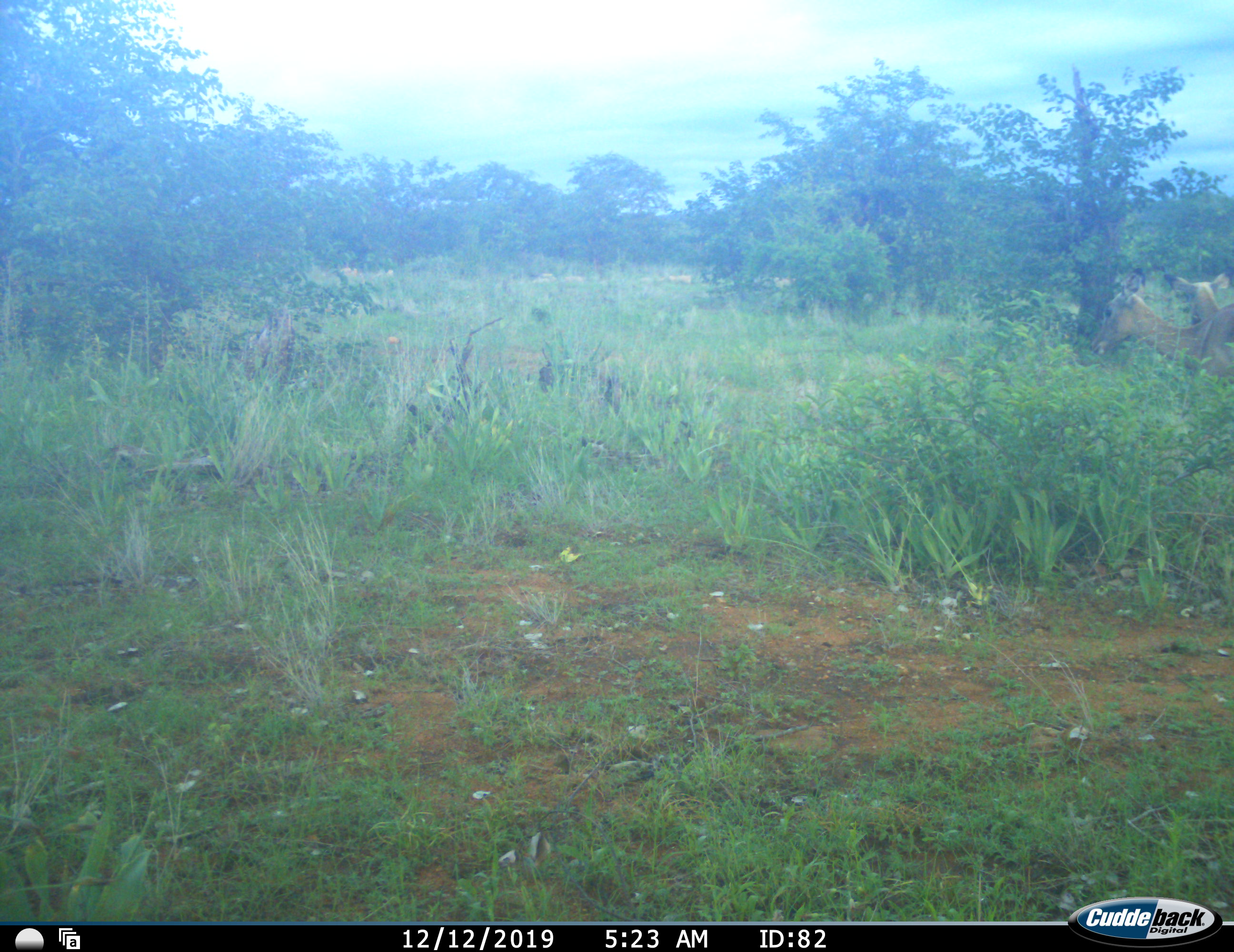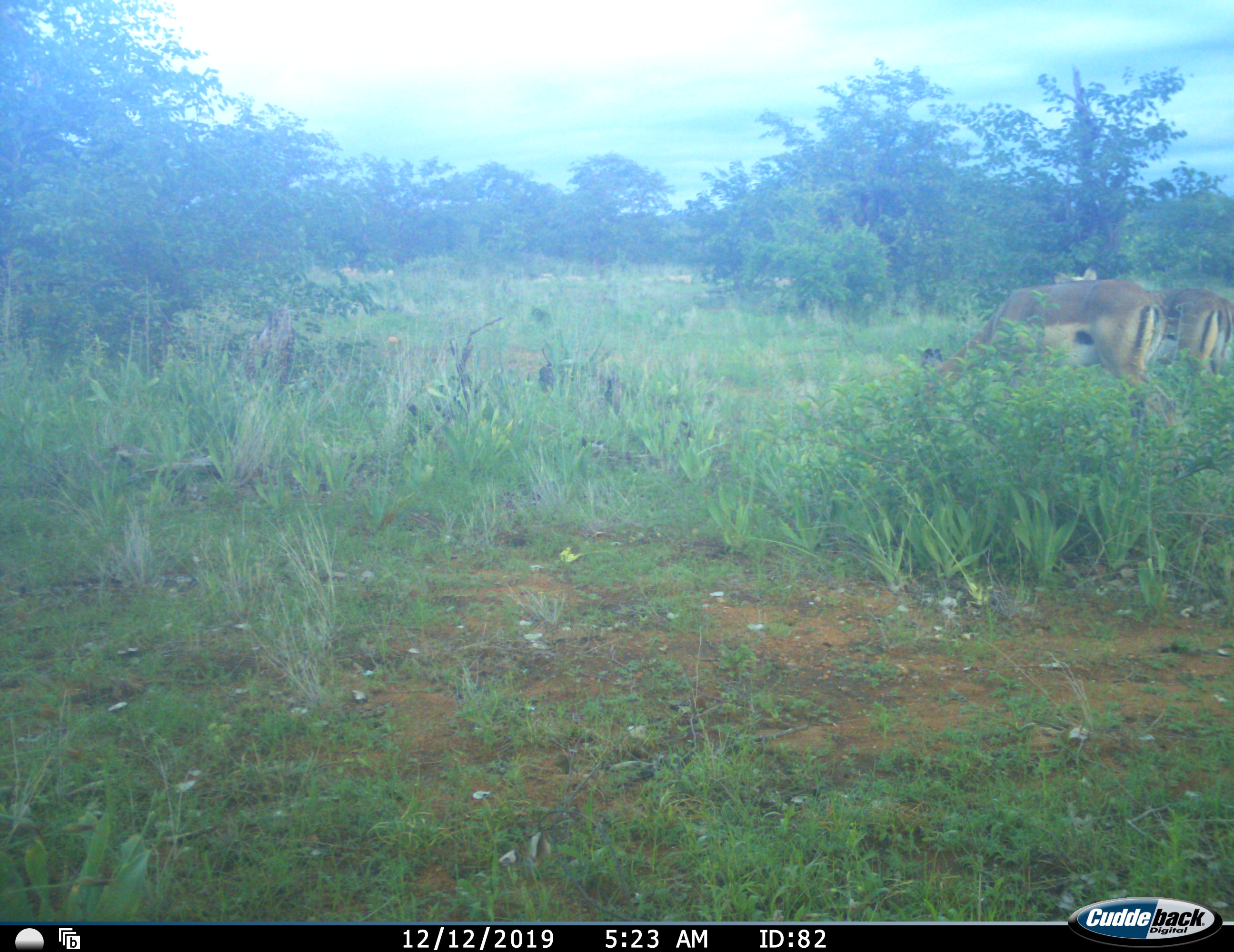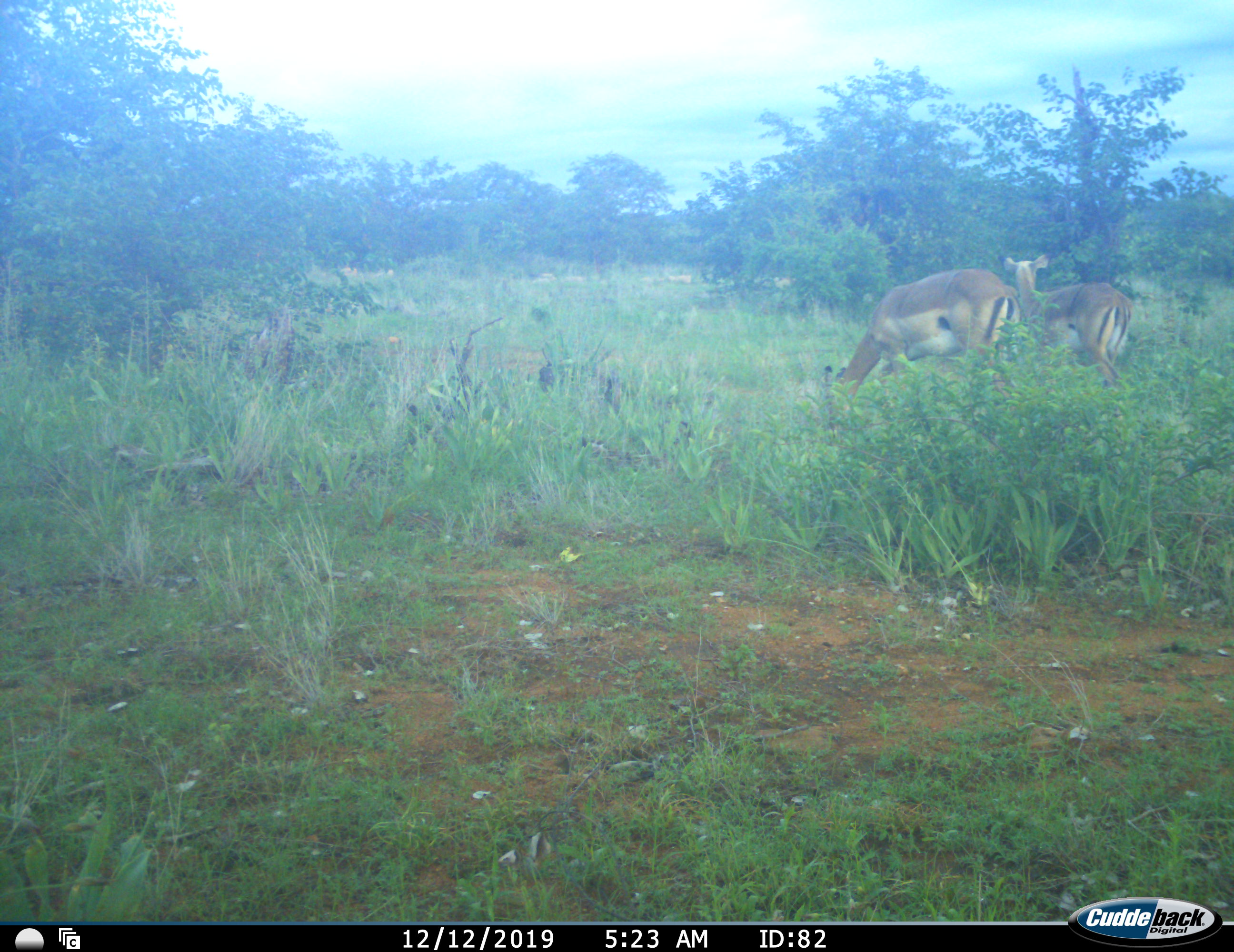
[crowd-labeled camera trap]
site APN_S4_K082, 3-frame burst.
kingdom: Animalia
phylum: Chordata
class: Mammalia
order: Artiodactyla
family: Bovidae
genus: Aepyceros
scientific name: Aepyceros melampus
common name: impala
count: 2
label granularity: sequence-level